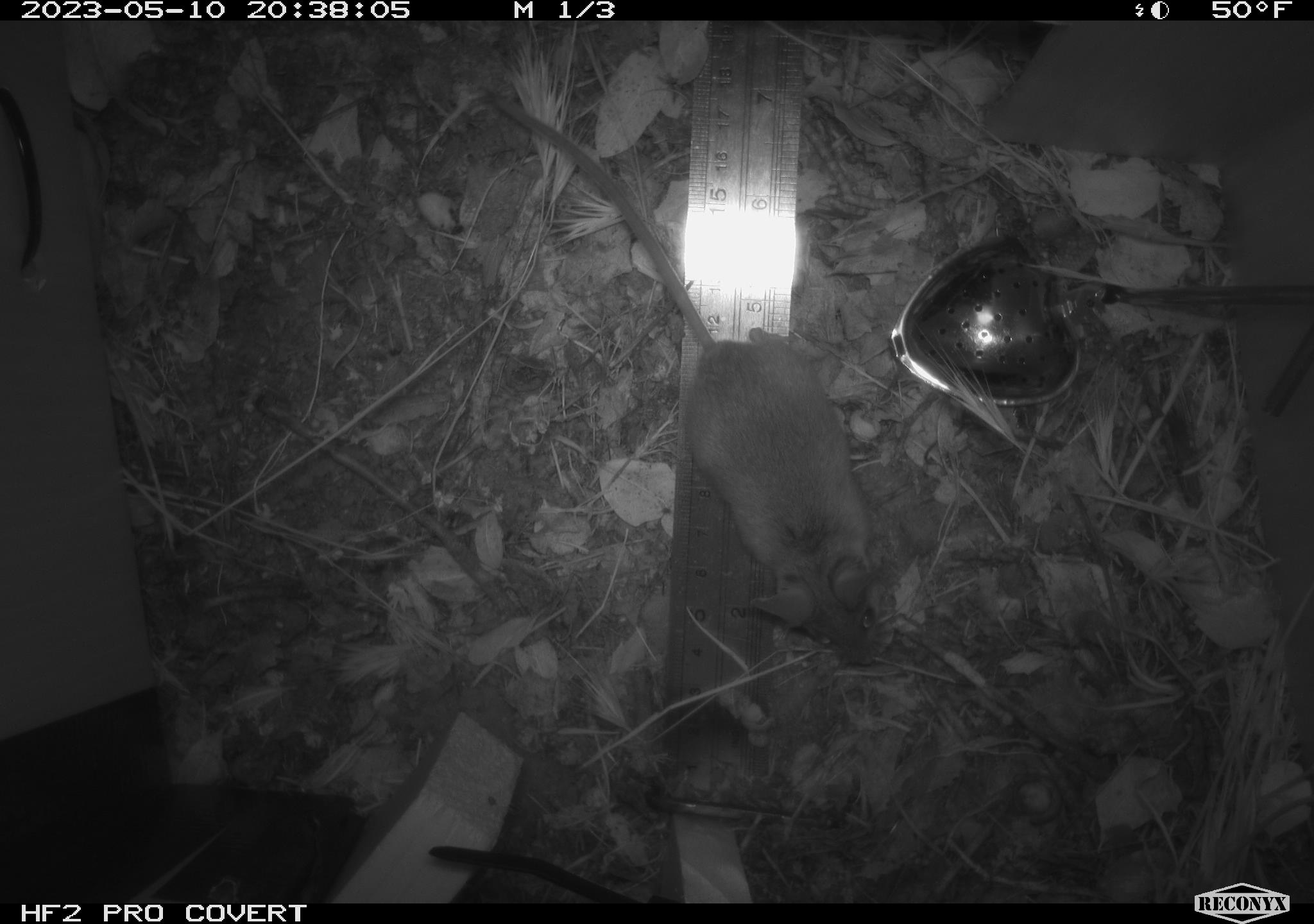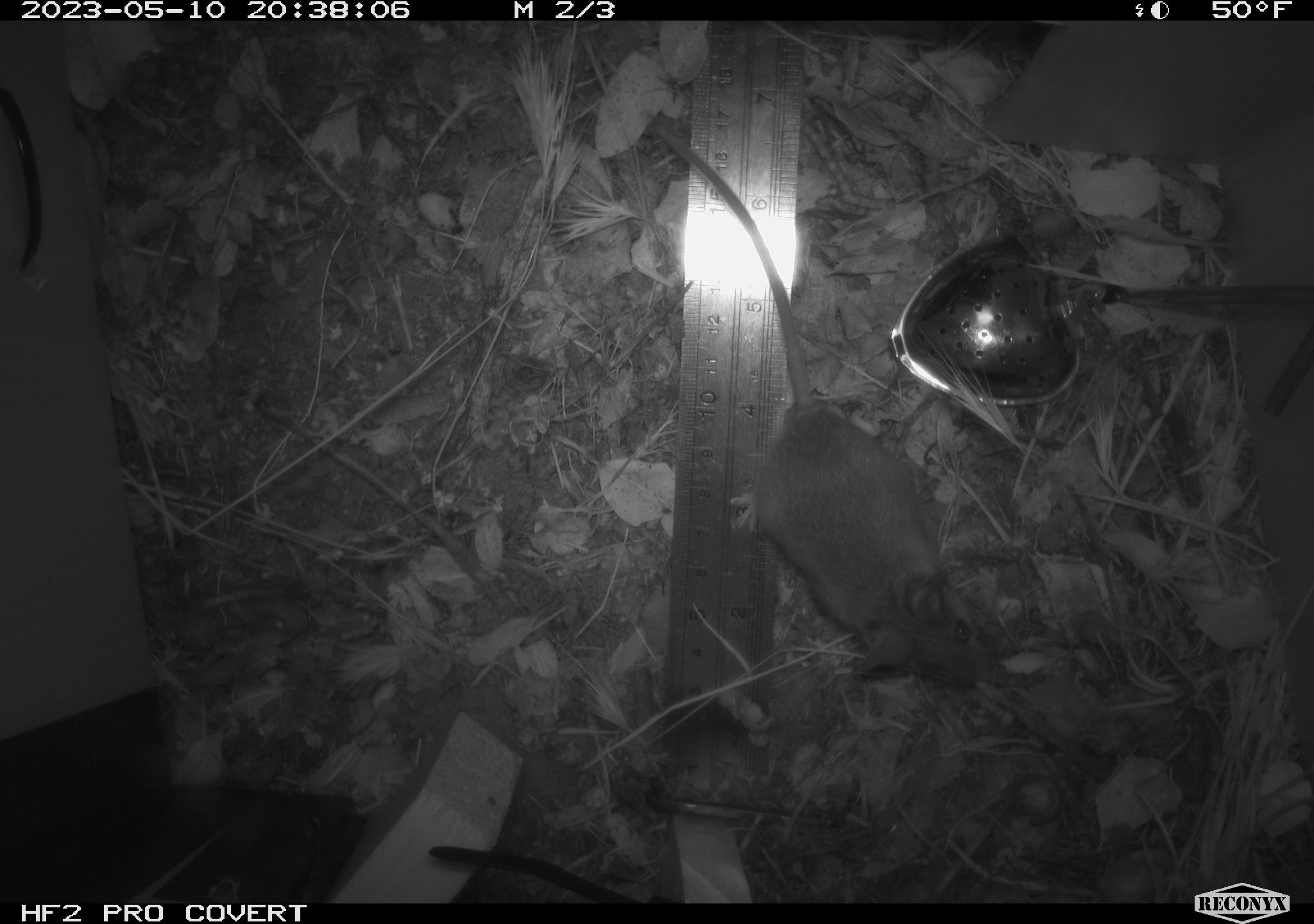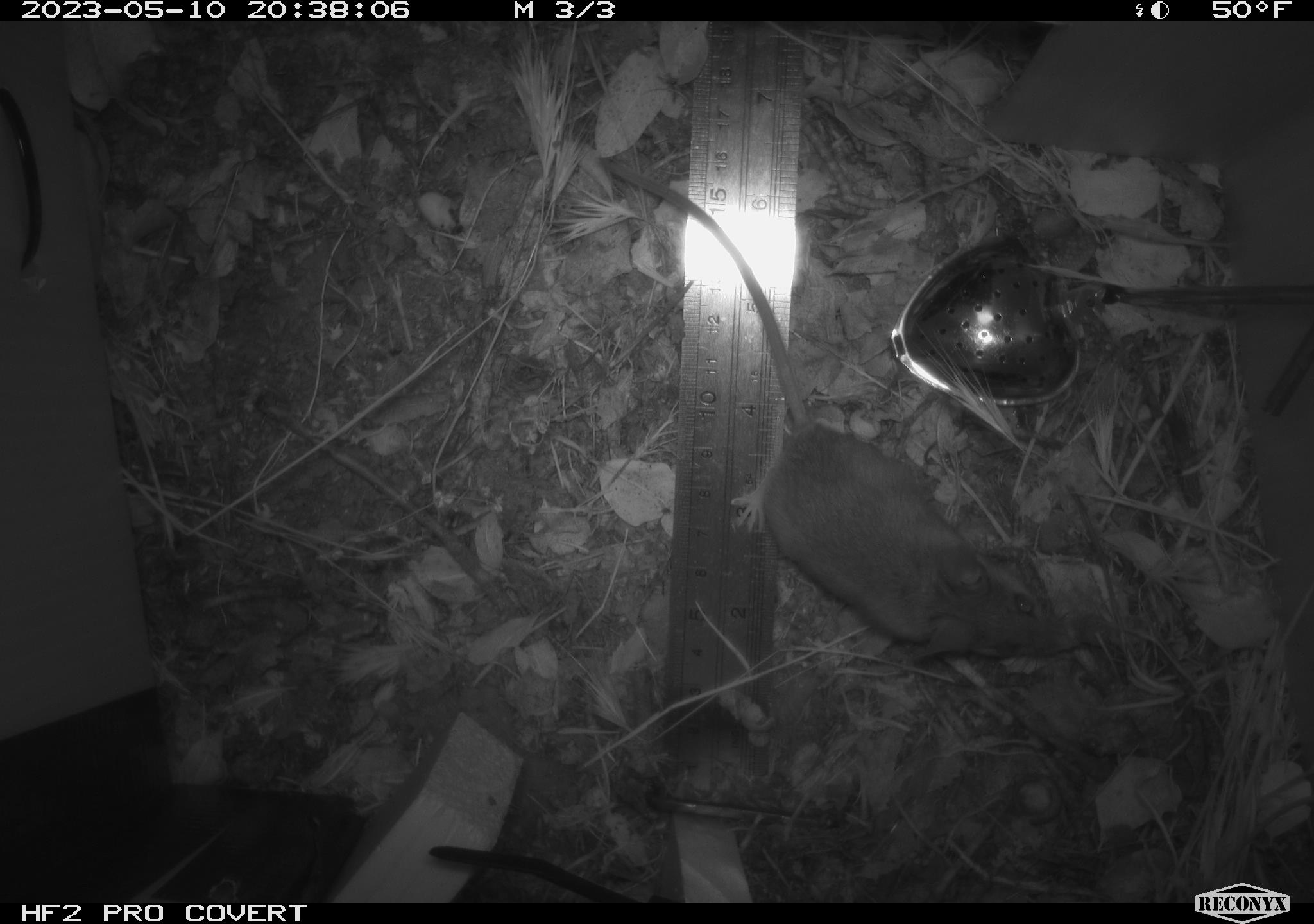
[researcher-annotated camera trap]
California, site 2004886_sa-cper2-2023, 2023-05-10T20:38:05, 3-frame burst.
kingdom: Animalia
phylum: Chordata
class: Mammalia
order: Rodentia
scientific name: Rodentia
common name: mouse species